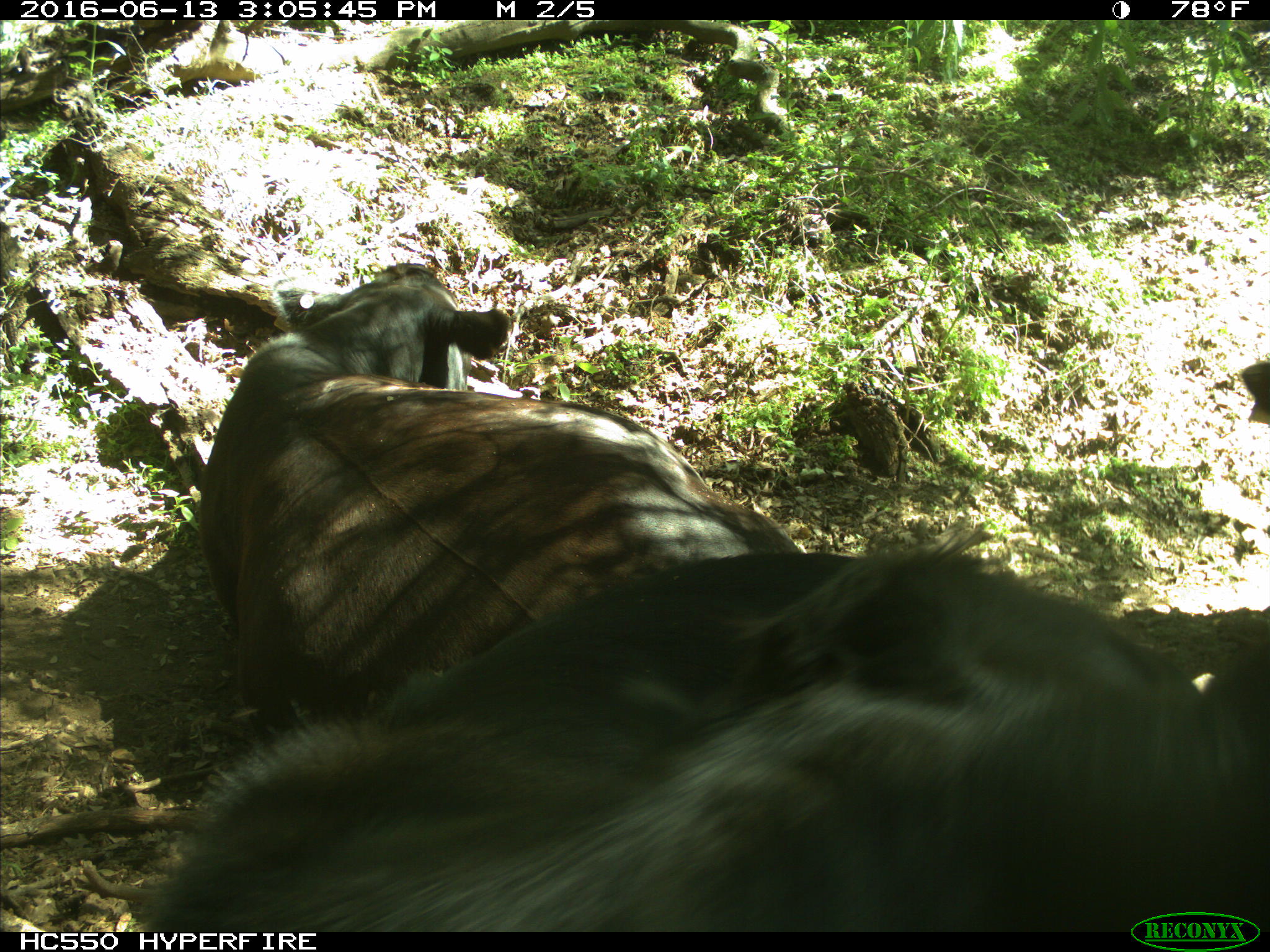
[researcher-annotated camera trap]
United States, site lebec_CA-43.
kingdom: Animalia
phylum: Chordata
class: Mammalia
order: Artiodactyla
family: Bovidae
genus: Bos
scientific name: Bos taurus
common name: domestic cow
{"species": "Bos taurus (domestic cow)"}